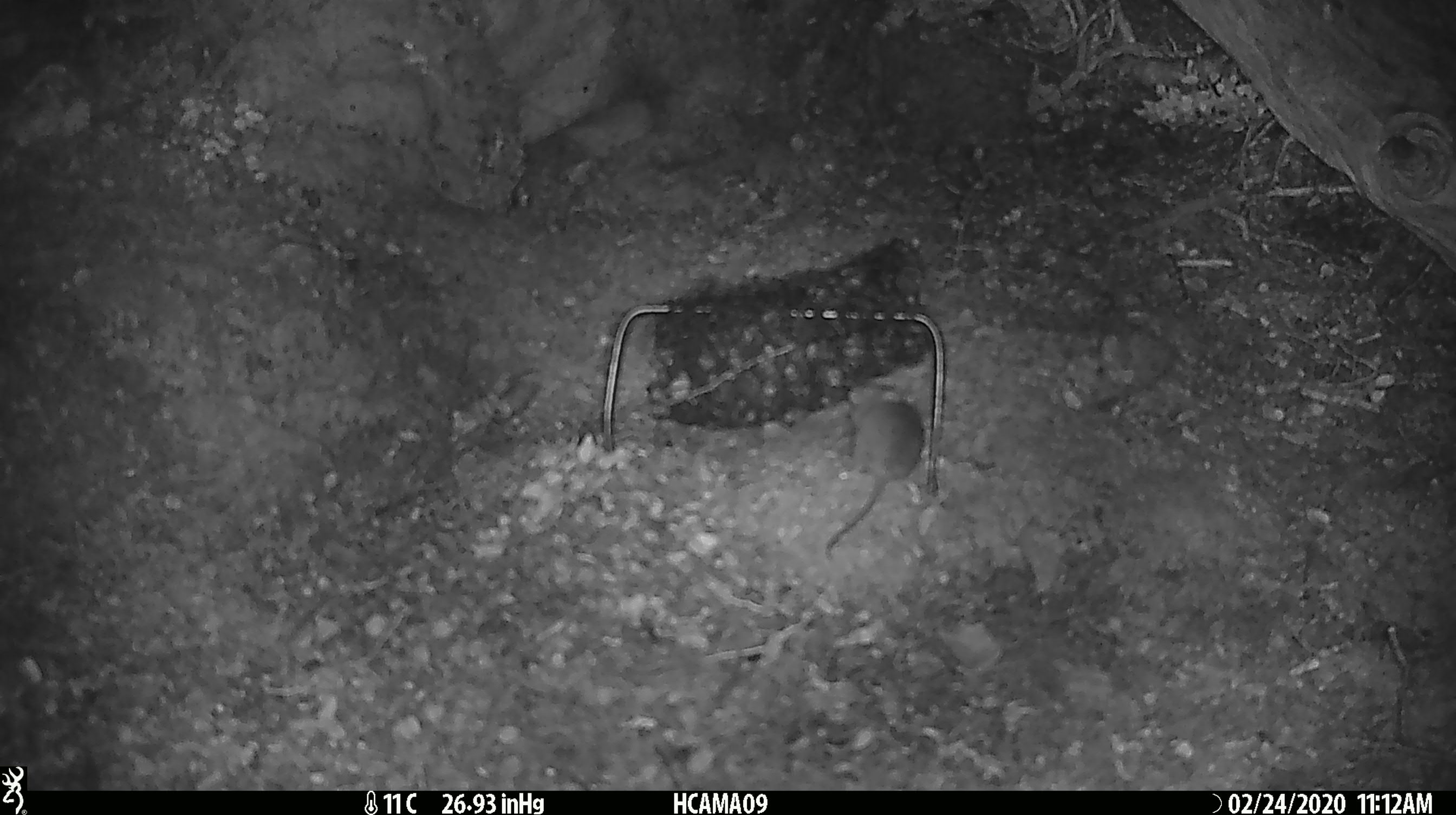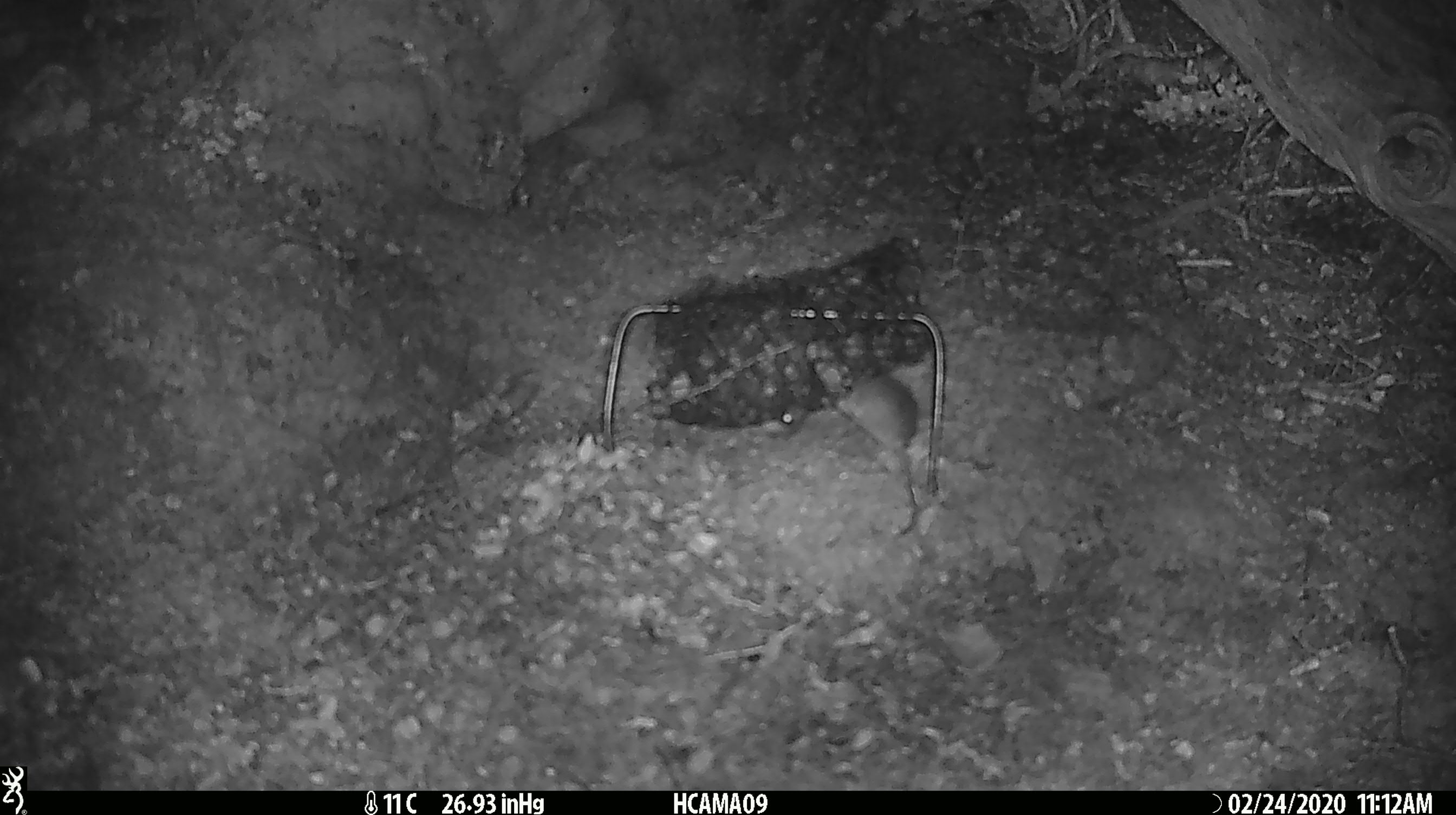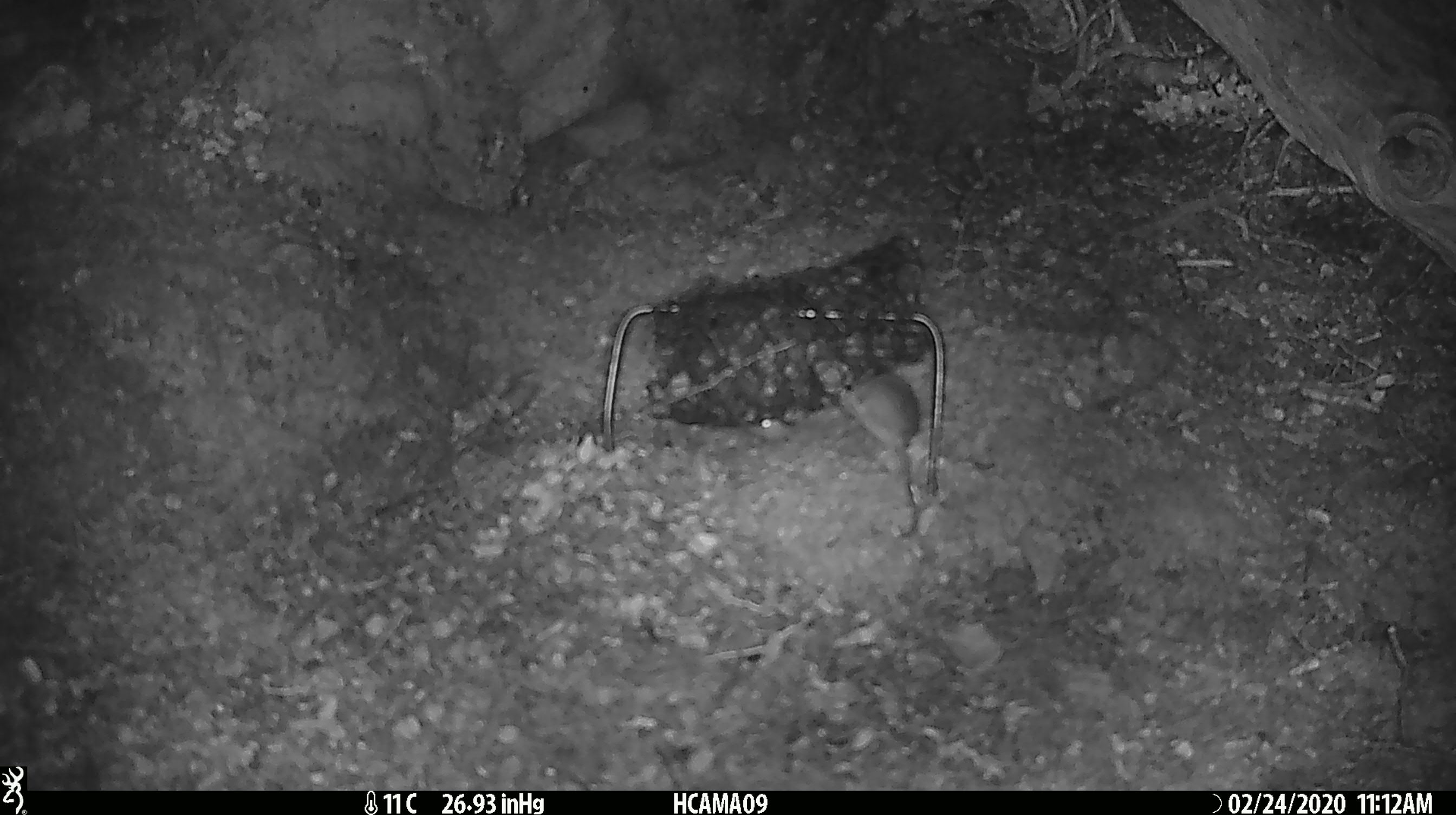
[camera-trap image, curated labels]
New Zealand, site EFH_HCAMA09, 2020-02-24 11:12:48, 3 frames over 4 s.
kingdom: Animalia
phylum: Chordata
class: Mammalia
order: Rodentia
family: Muridae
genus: Mus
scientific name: Mus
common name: mouse